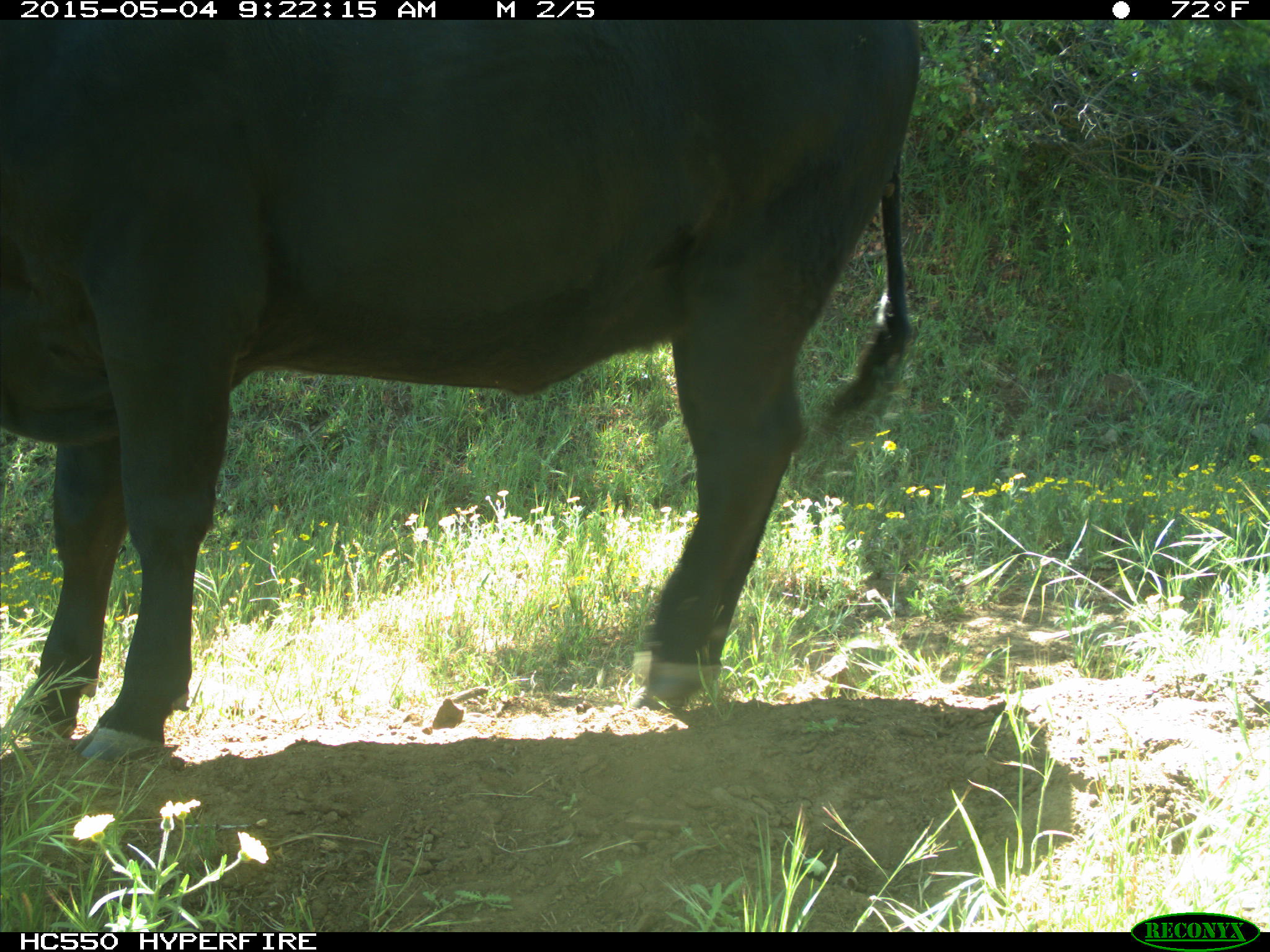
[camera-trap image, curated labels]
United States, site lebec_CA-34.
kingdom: Animalia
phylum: Chordata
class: Mammalia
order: Artiodactyla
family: Bovidae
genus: Bos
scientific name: Bos taurus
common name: domestic cow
Bos taurus (domestic cow).